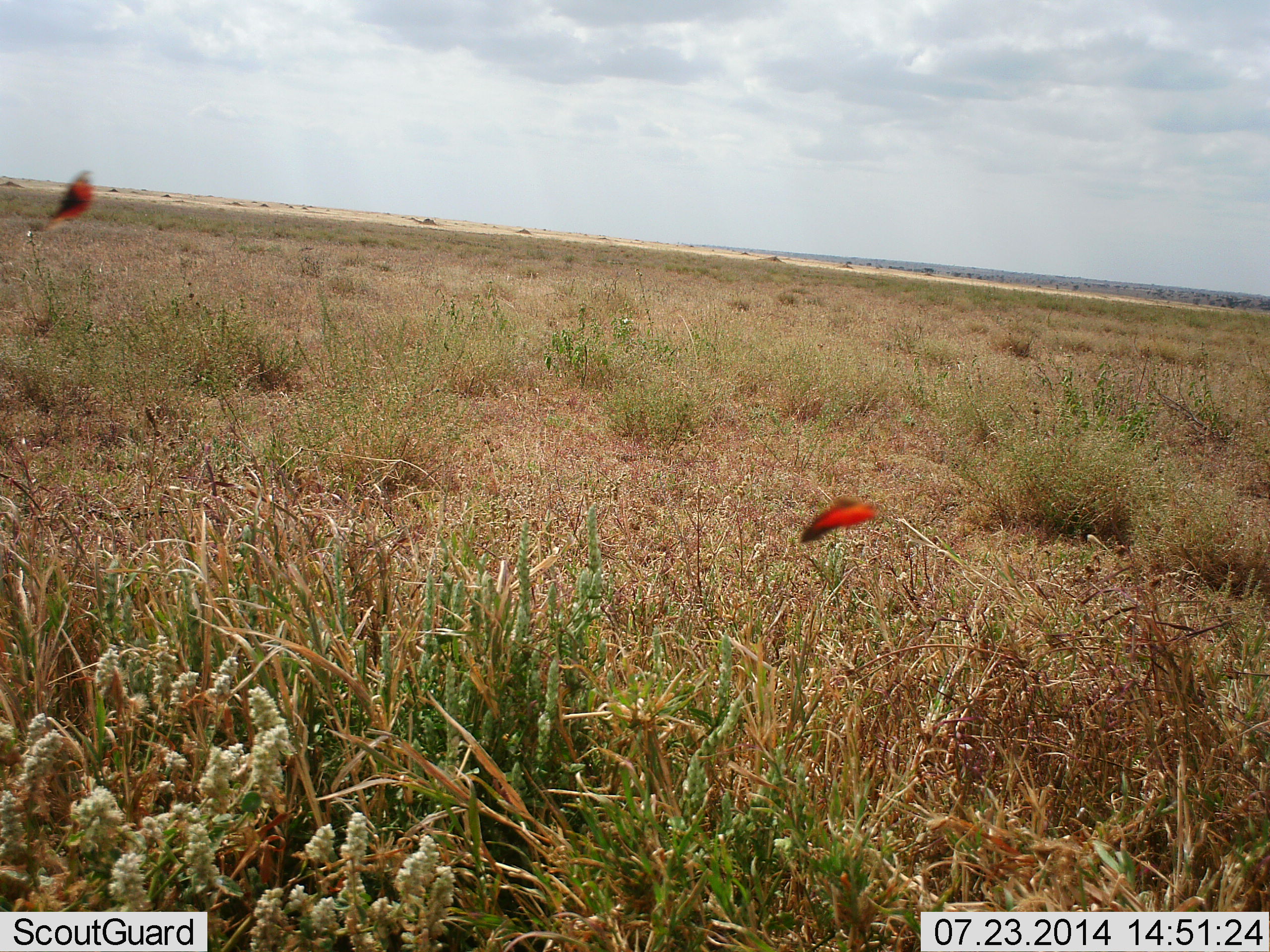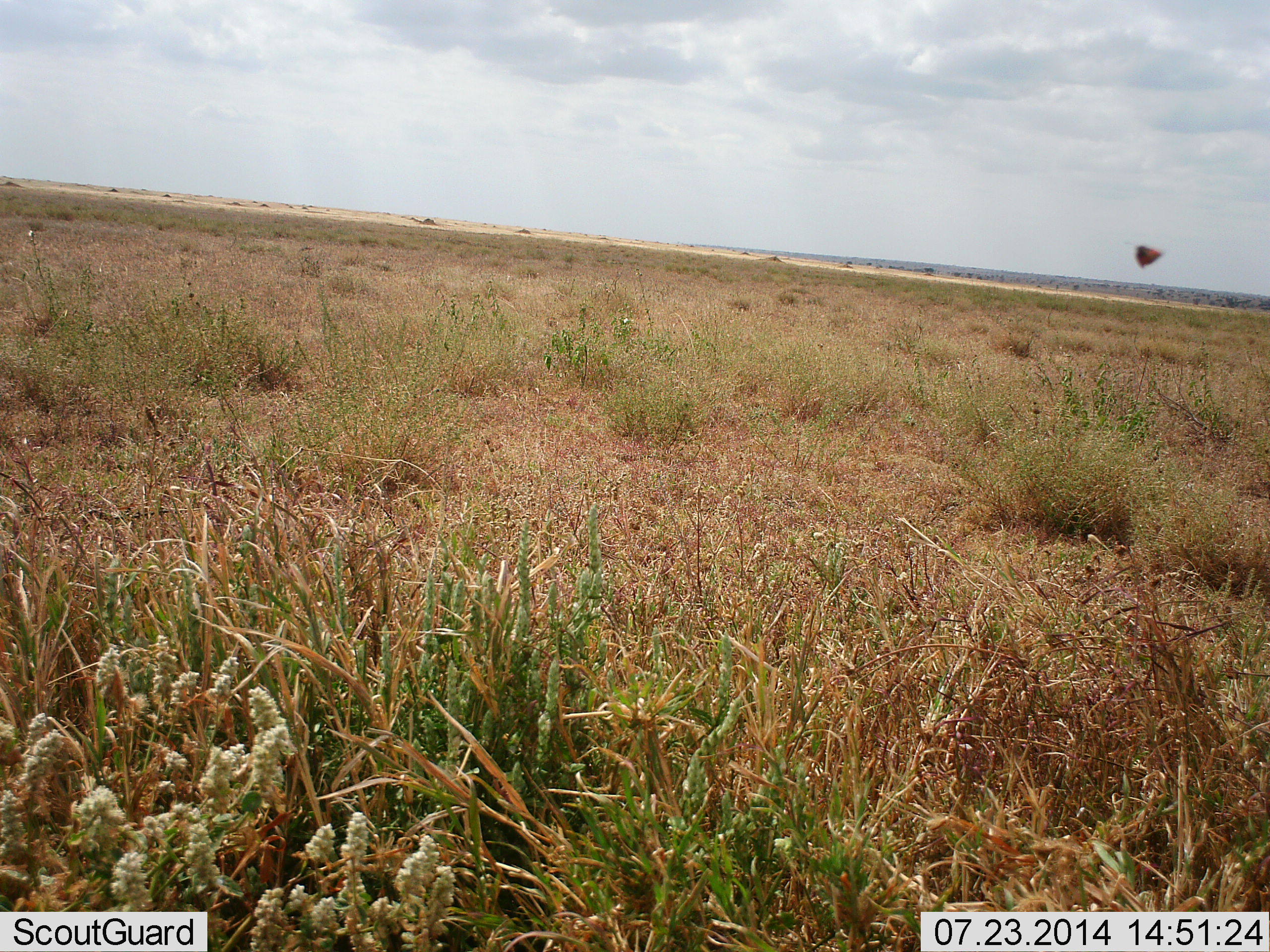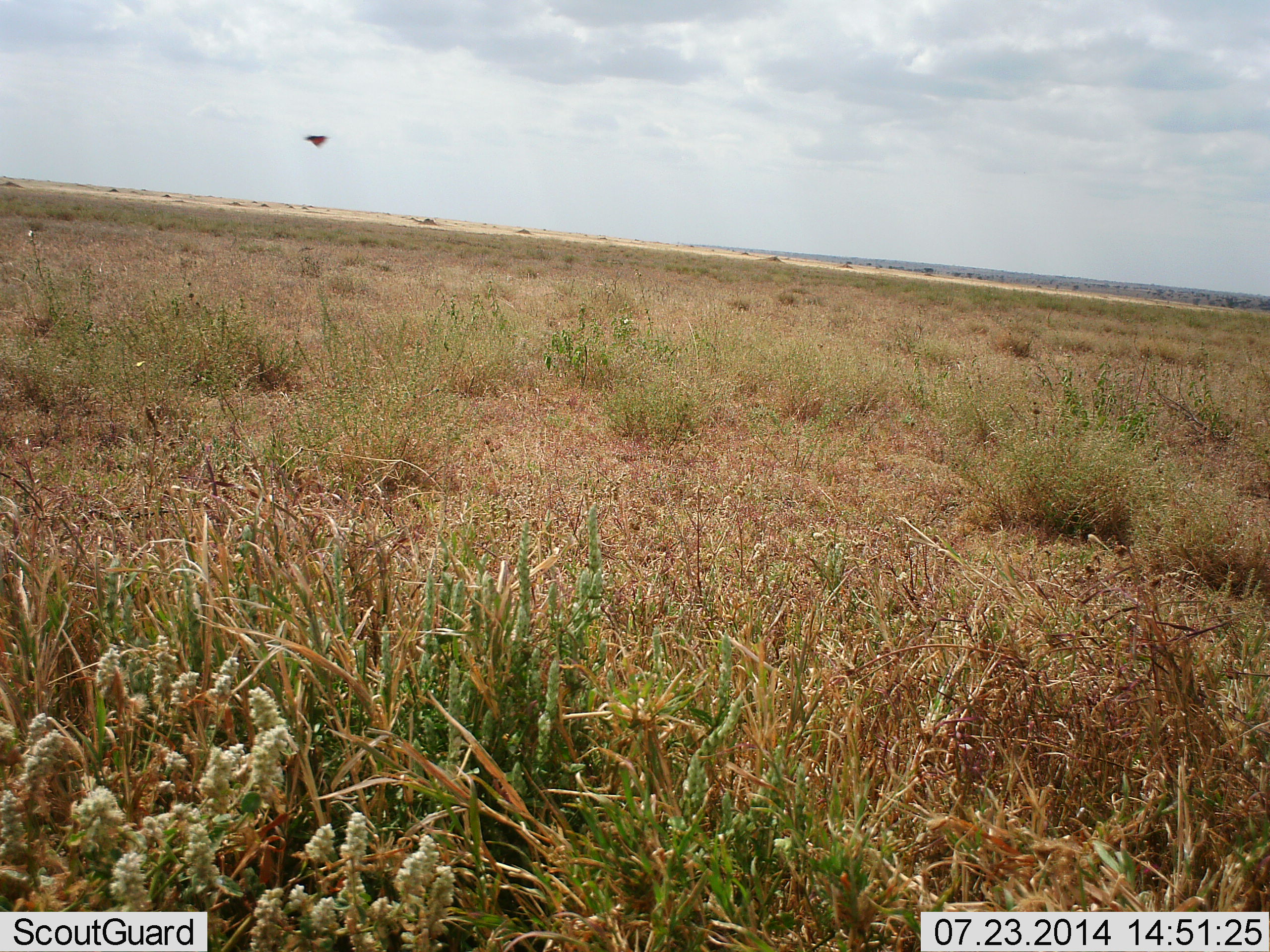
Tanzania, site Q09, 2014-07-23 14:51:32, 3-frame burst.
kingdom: Animalia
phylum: Arthropoda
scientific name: Arthropoda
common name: arthropods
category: insectspider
Insectspider (arthropods) (Arthropoda), count 2. Behavior (volunteer vote fractions): standing 0%, resting 0%, moving 100%, interacting 0%. Young present (vote fraction): 0%. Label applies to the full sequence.